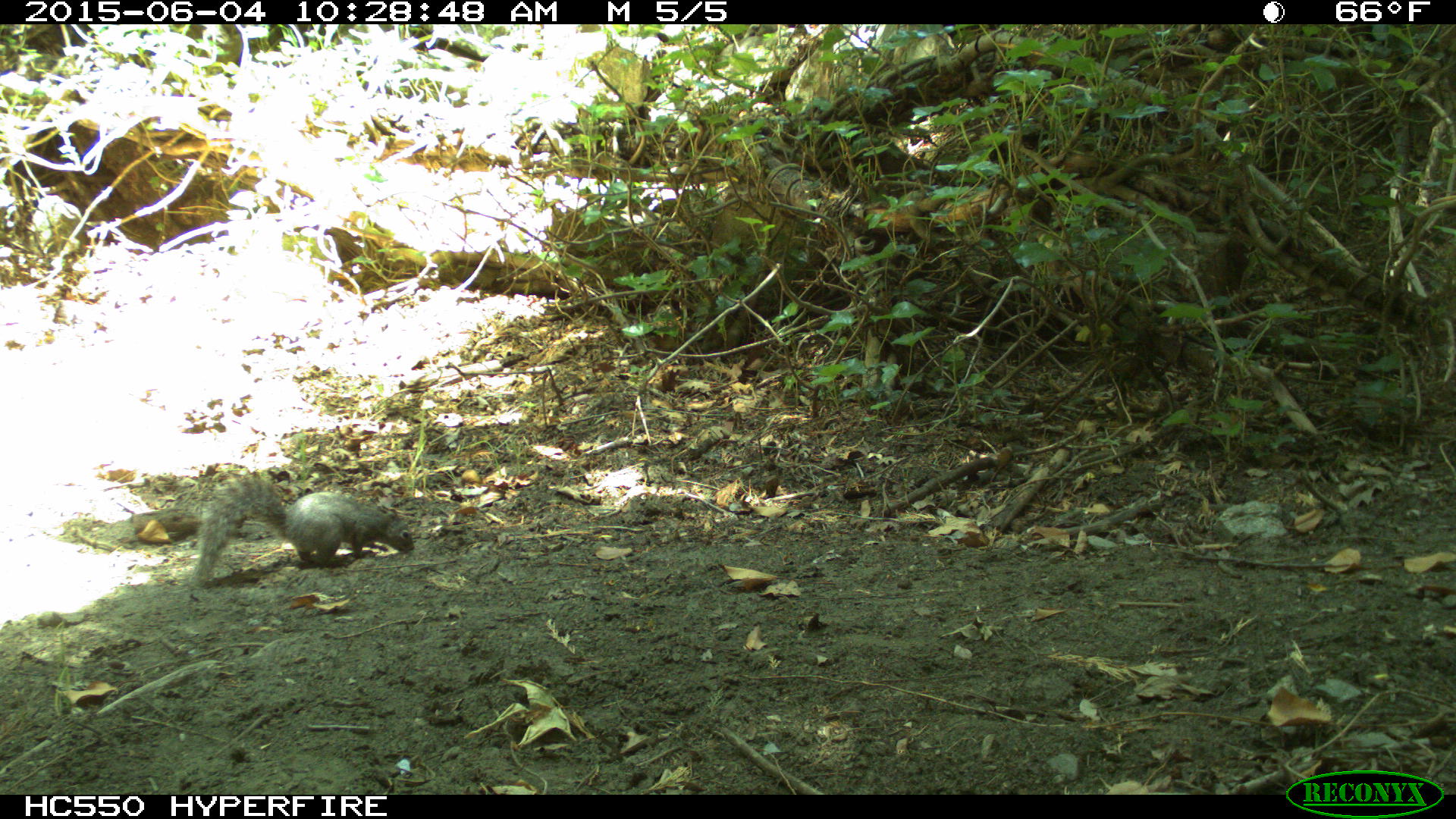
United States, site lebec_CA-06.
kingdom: Animalia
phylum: Chordata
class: Mammalia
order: Rodentia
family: Sciuridae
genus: Sciurus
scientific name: Sciurus carolinensis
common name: eastern gray squirrel